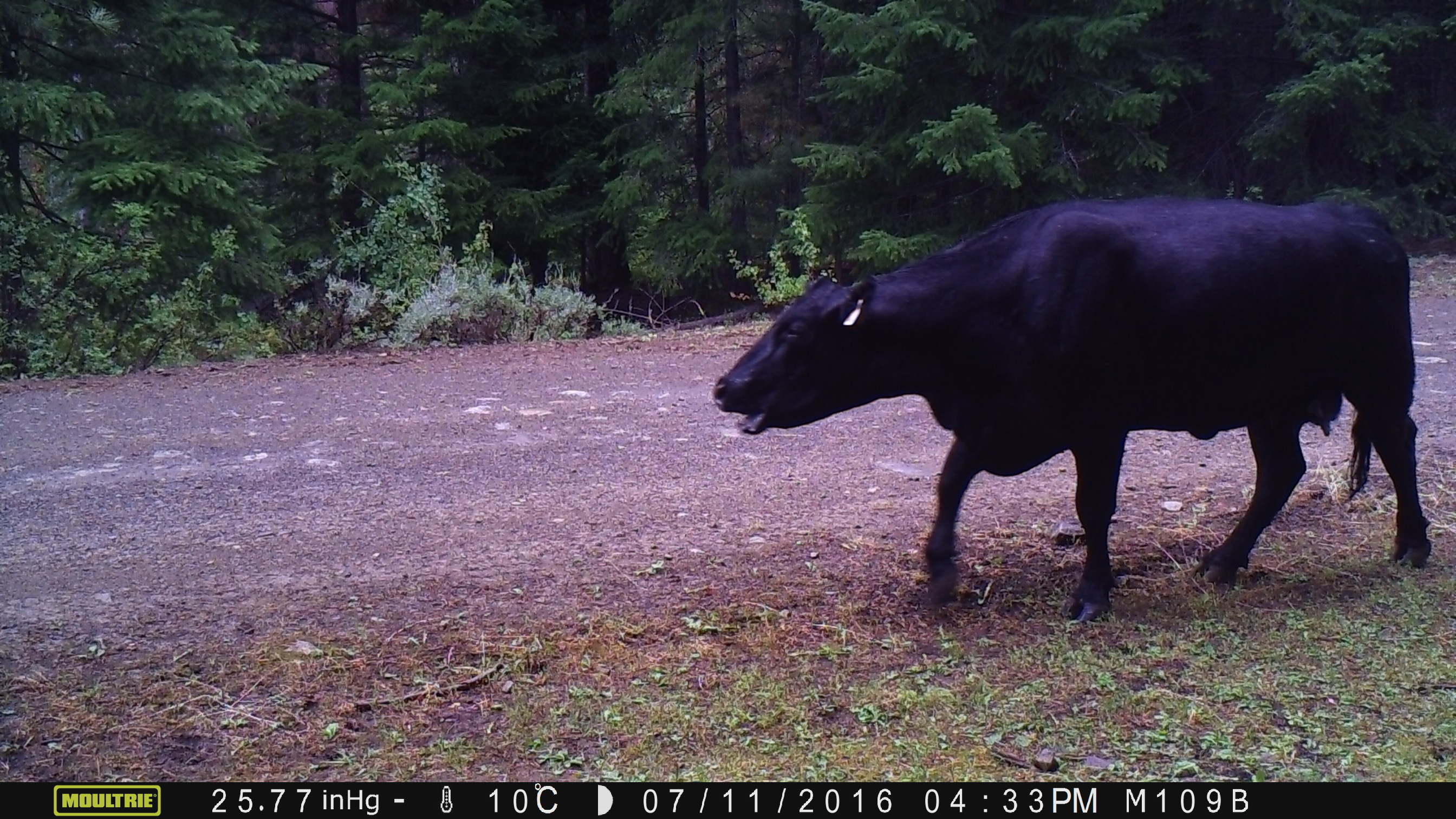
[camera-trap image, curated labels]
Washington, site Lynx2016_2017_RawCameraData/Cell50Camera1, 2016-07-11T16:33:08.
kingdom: Animalia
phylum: Chordata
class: Mammalia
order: Artiodactyla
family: Bovidae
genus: Bos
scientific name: Bos taurus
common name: domestic cattle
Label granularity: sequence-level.